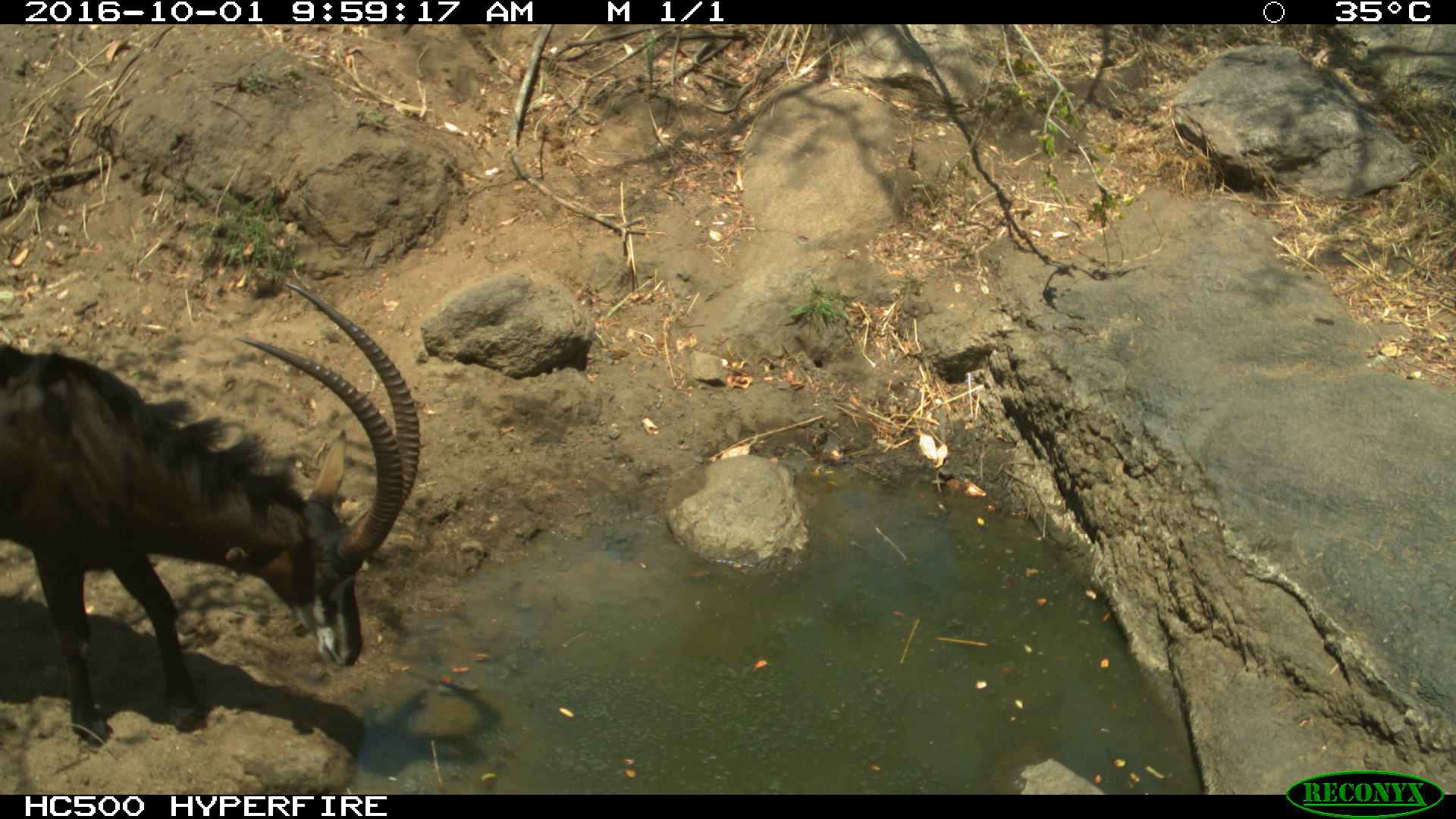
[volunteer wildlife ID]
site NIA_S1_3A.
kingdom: Animalia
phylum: Chordata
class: Mammalia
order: Artiodactyla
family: Bovidae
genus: Hippotragus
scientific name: Hippotragus niger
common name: sable antelope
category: sable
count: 1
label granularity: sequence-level